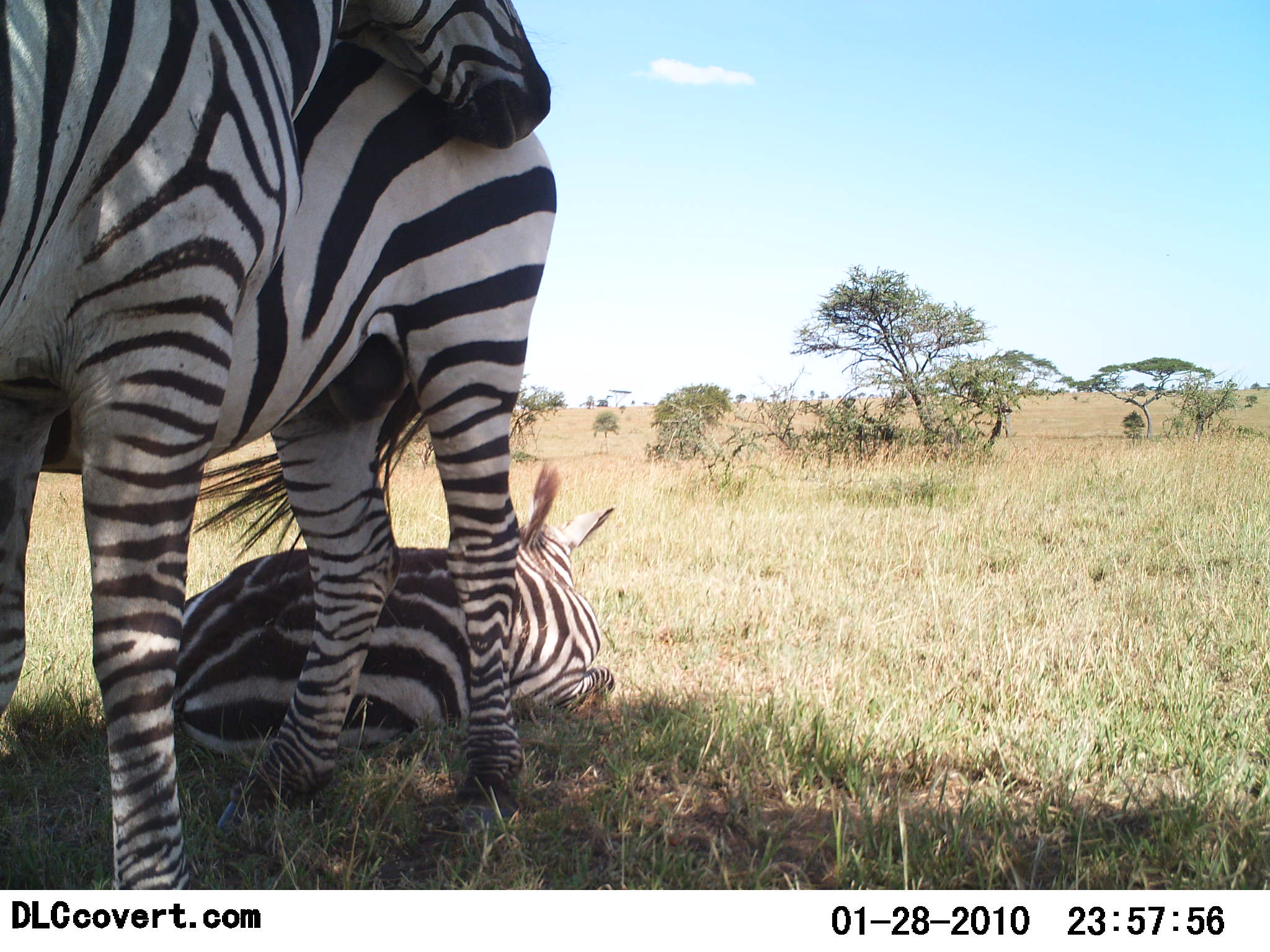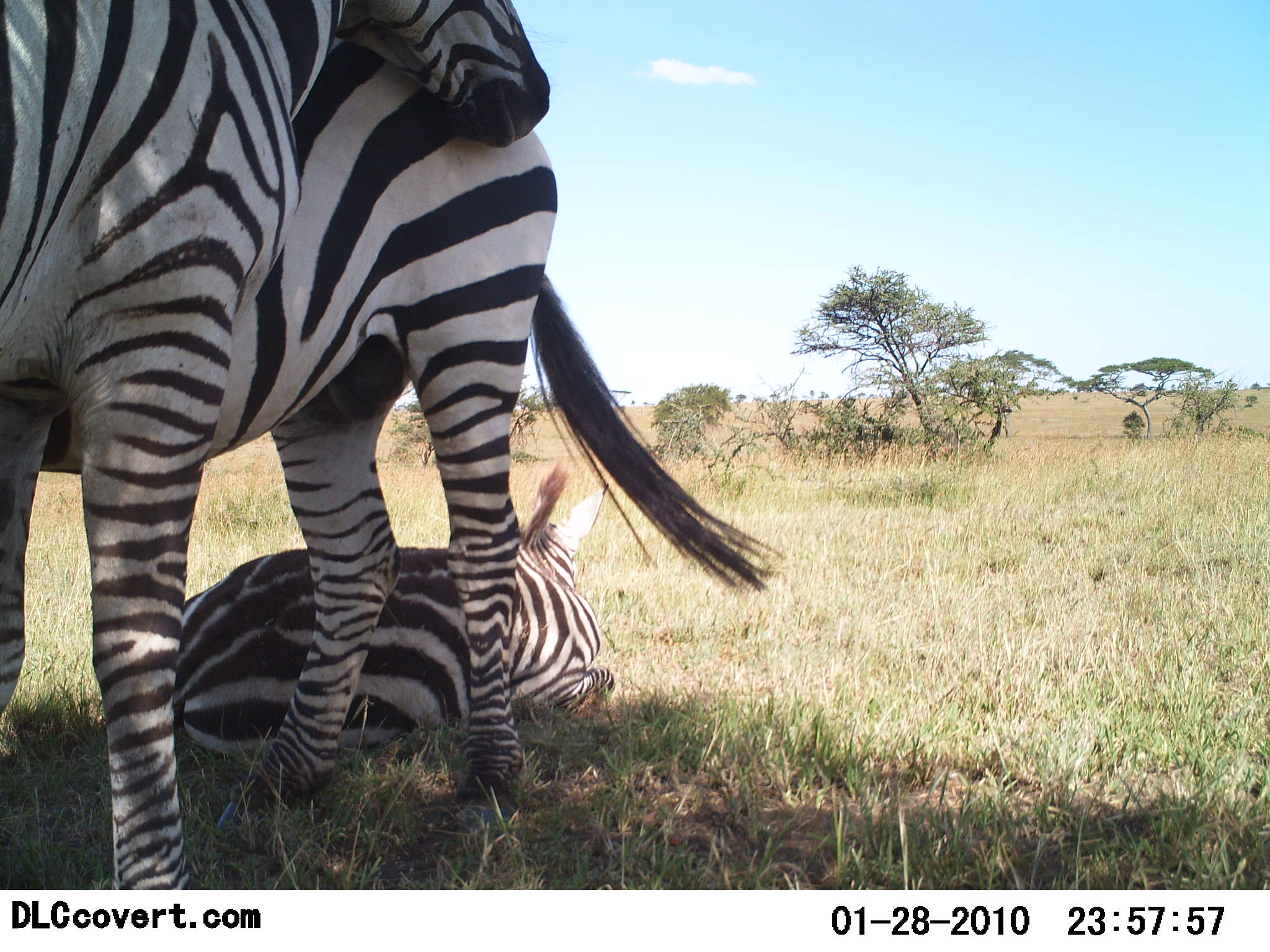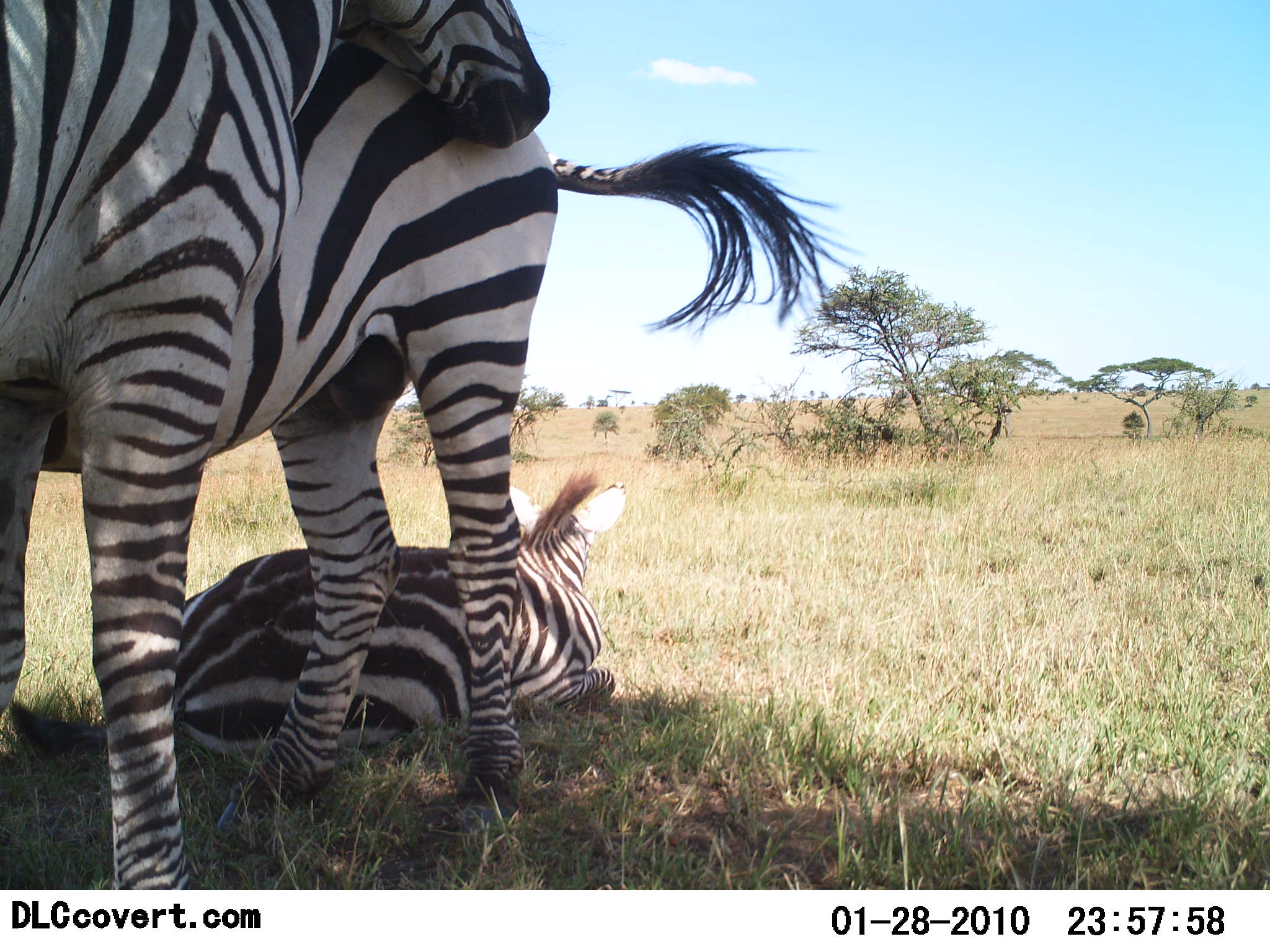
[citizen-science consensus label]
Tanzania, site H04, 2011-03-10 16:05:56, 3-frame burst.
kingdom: Animalia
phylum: Chordata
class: Mammalia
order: Perissodactyla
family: Equidae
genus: Equus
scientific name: Equus quagga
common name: plains zebra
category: zebra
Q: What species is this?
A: Zebra (plains zebra) (Equus quagga).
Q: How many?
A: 3.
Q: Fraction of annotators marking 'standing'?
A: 50%.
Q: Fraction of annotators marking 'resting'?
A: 70%.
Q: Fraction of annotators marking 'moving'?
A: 0%.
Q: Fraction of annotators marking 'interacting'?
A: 50%.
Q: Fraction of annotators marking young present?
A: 20%.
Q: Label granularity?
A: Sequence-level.